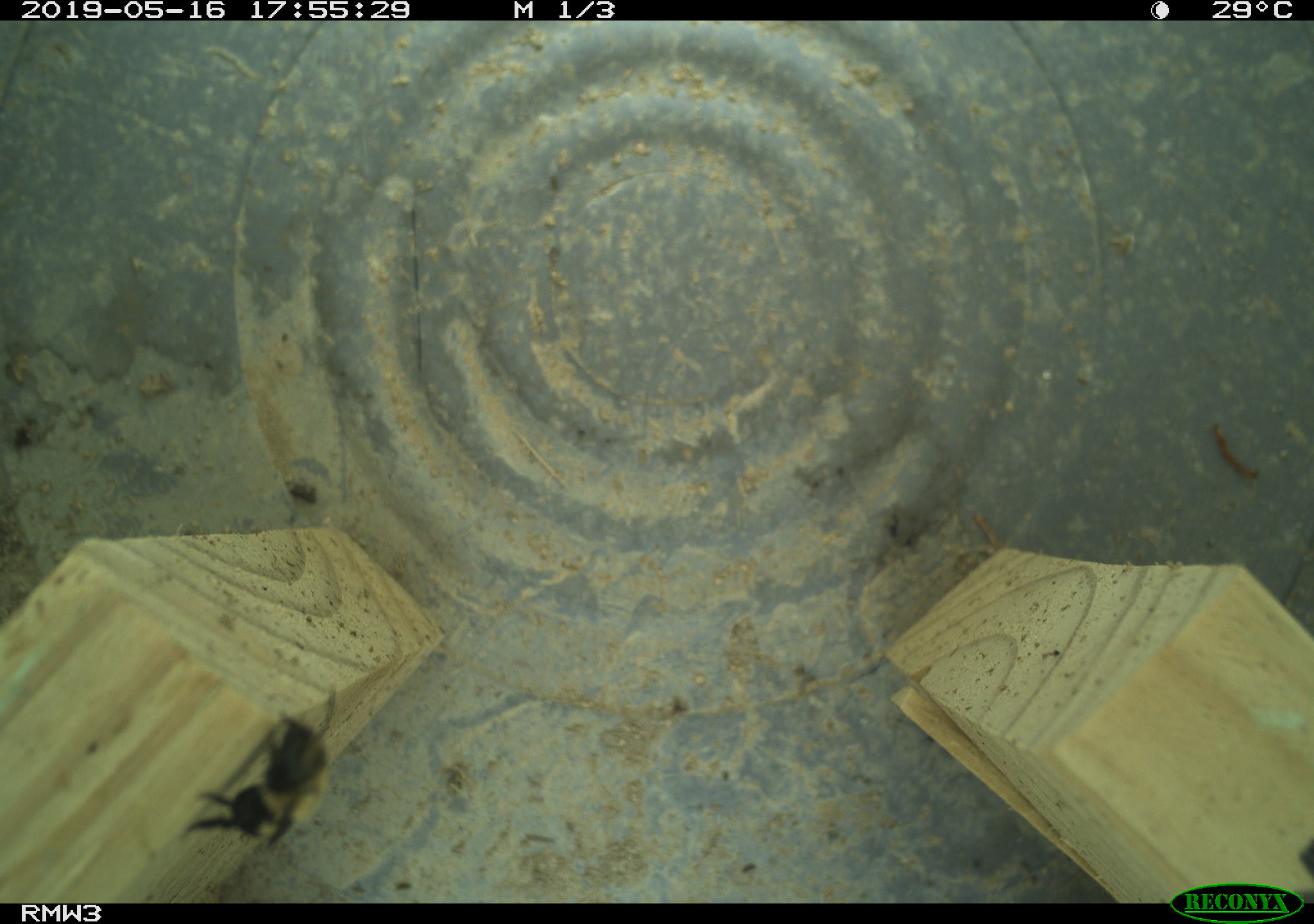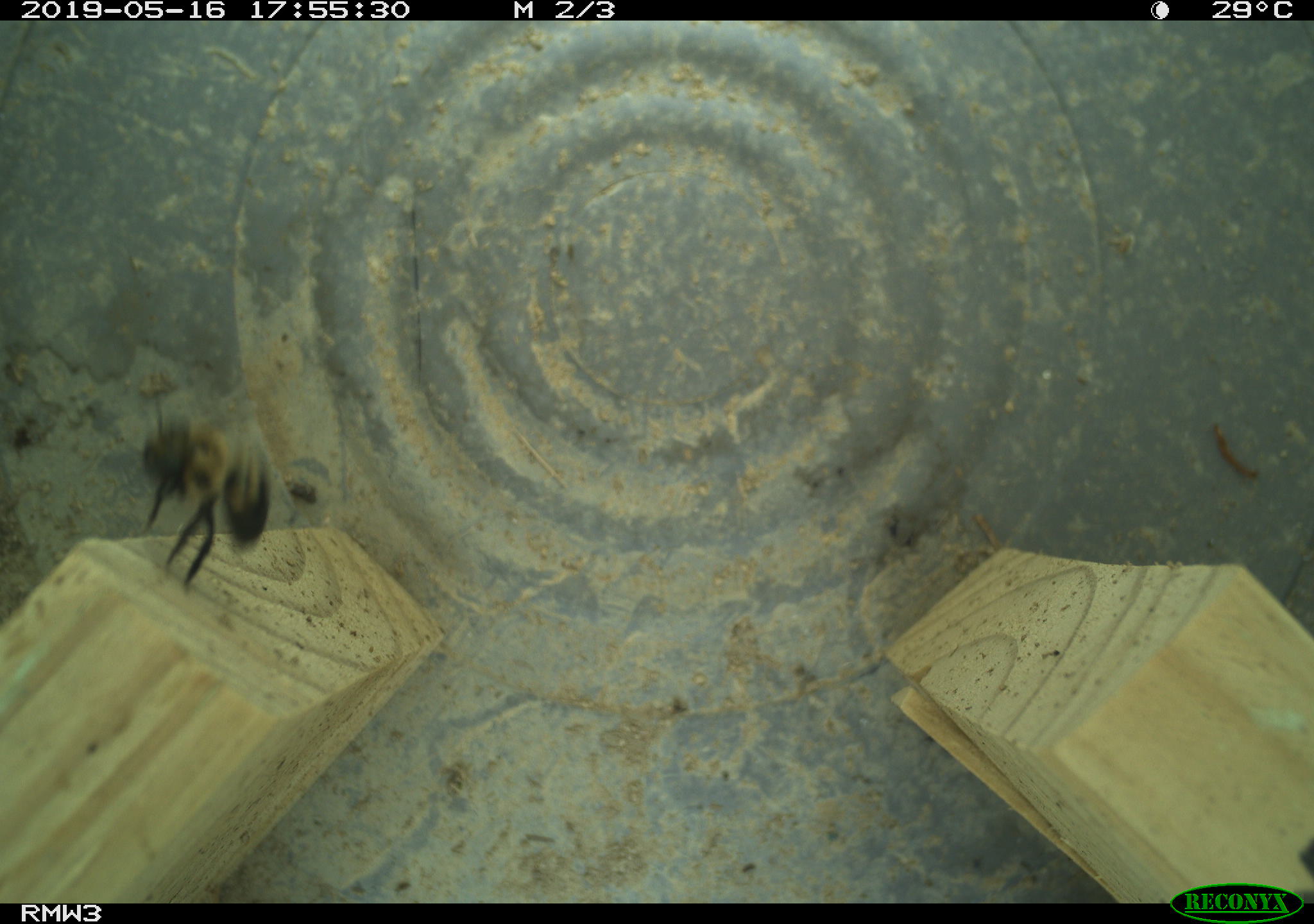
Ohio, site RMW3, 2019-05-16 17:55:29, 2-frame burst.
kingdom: Animalia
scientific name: Animalia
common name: animal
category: invertebrate